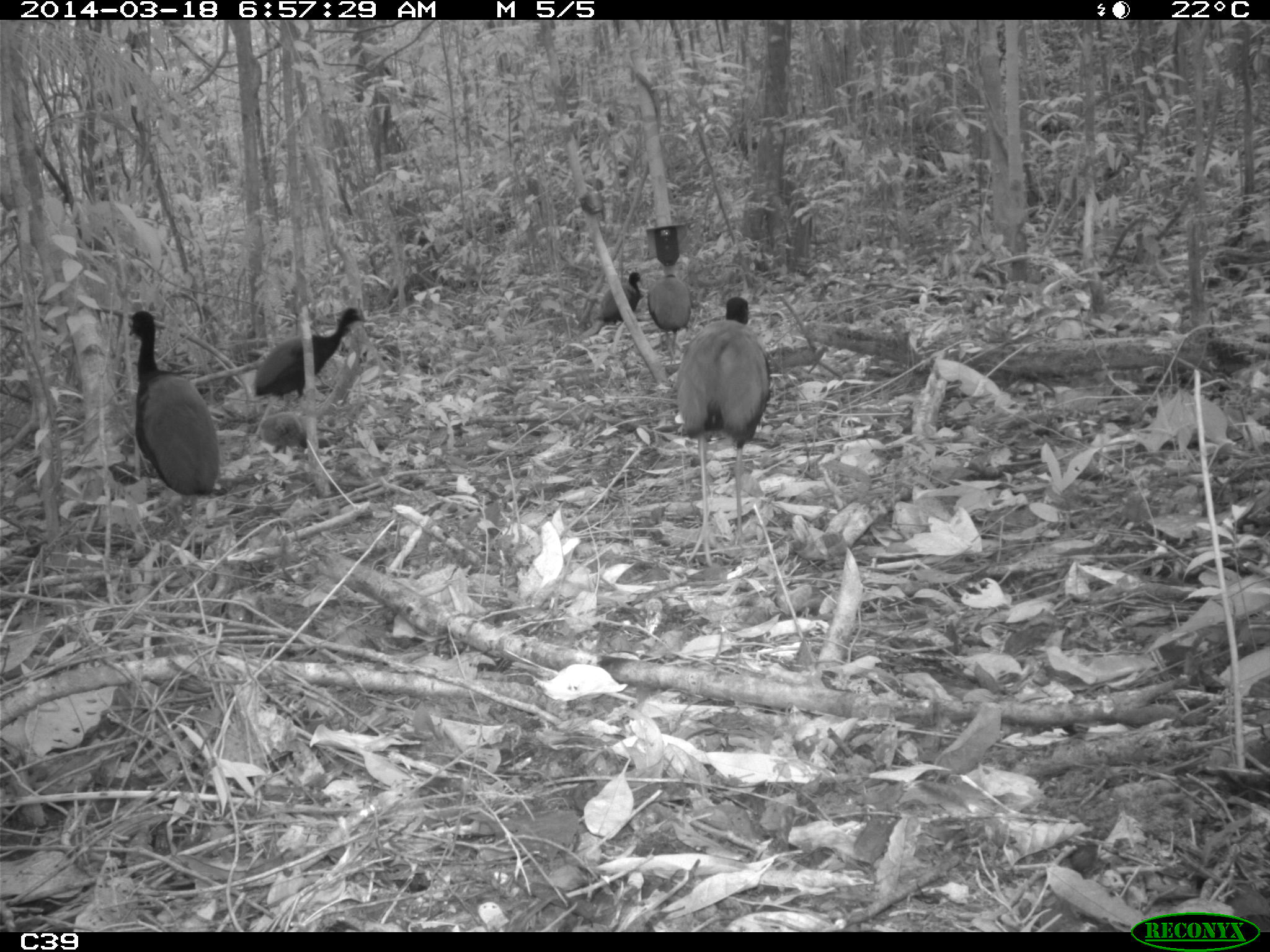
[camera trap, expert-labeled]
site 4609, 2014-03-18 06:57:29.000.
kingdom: Animalia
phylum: Chordata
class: Aves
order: Gruiformes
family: Psophiidae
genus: Psophia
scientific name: Psophia crepitans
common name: gray-winged trumpeter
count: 11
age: adult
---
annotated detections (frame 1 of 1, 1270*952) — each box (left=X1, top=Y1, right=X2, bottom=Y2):
psophia crepitans: (left=677, top=295, right=771, bottom=564); (left=129, top=309, right=221, bottom=552); (left=253, top=305, right=366, bottom=409); (left=647, top=272, right=692, bottom=360); (left=255, top=411, right=334, bottom=457); (left=597, top=271, right=644, bottom=328)